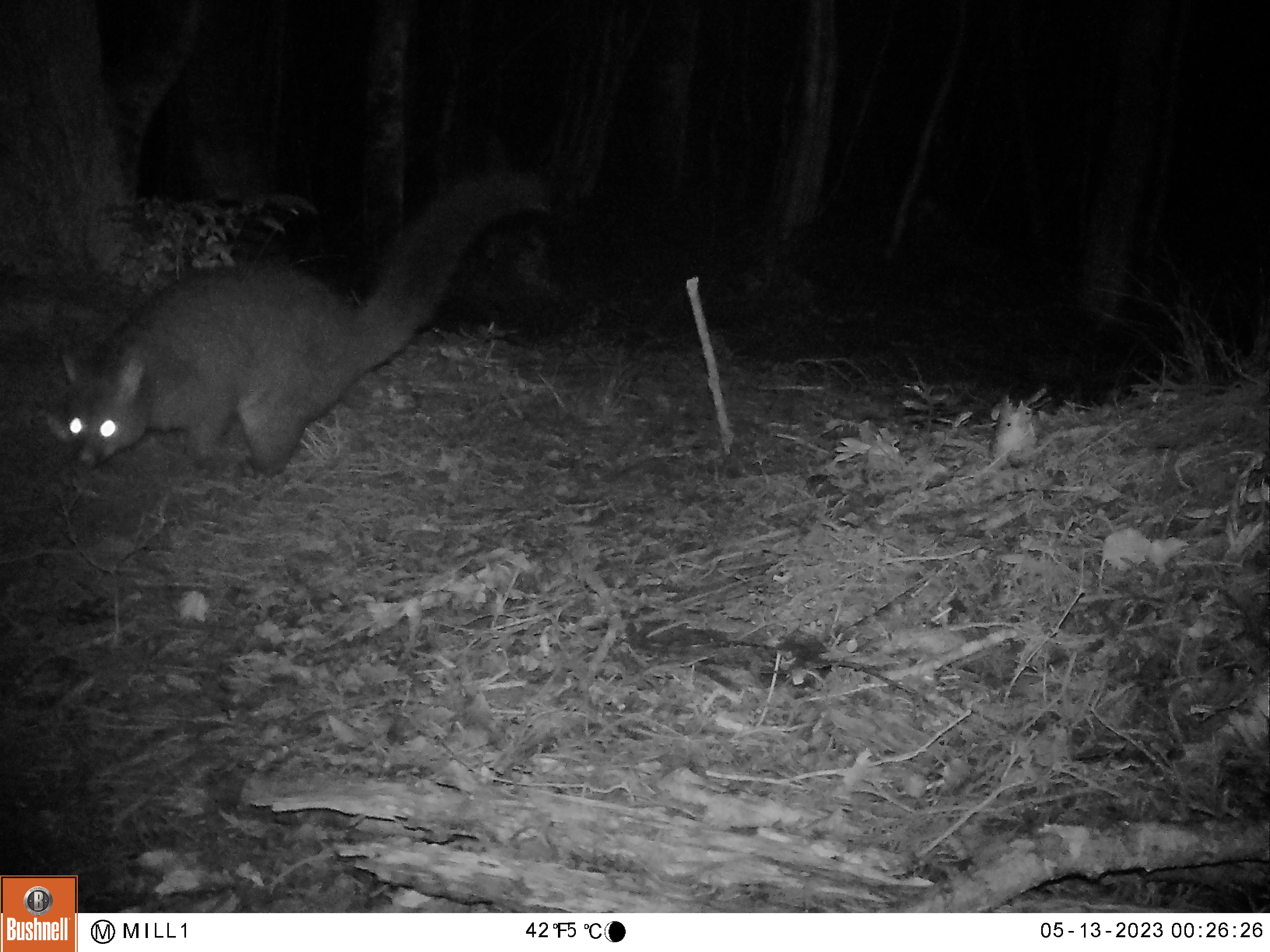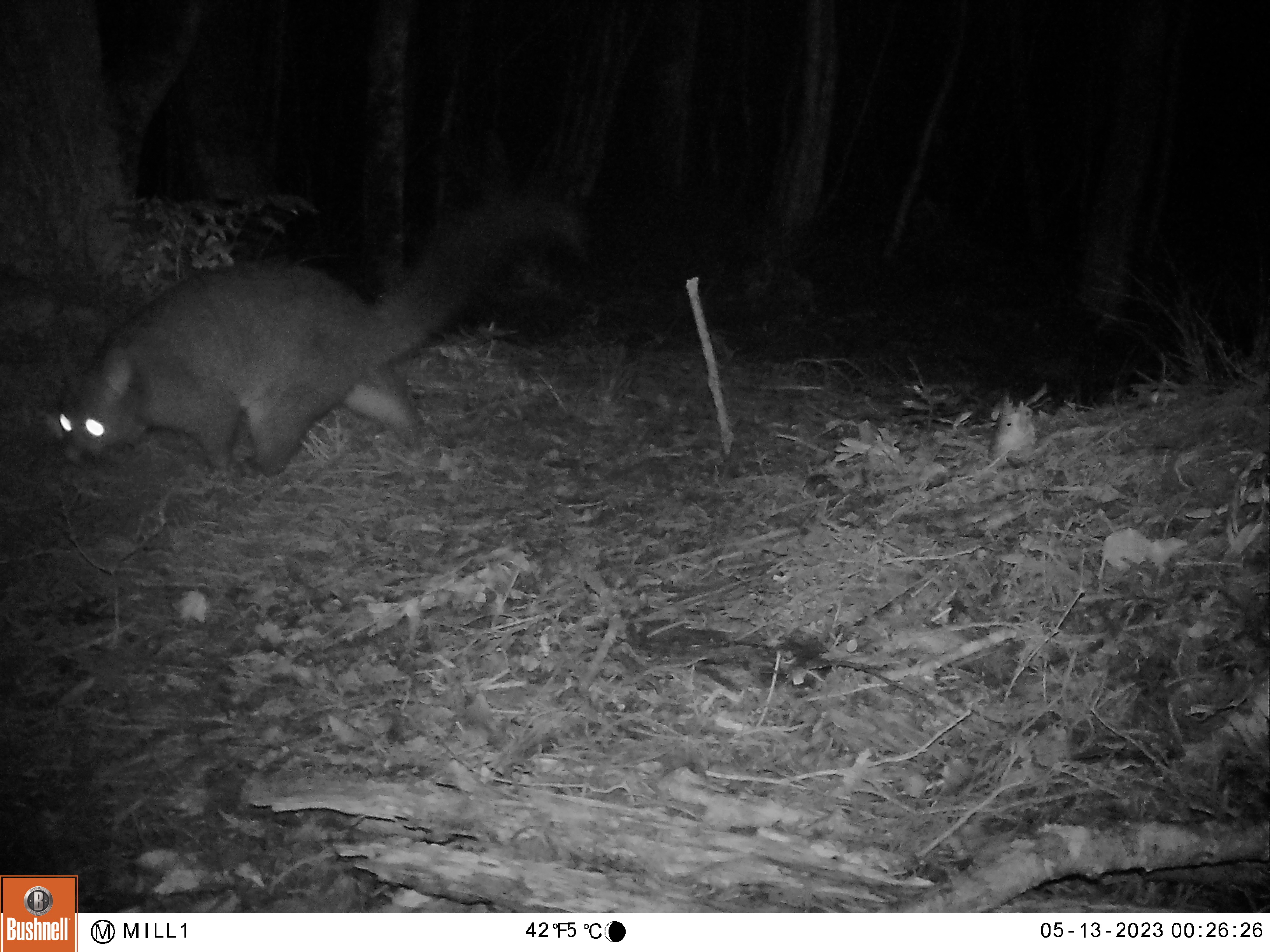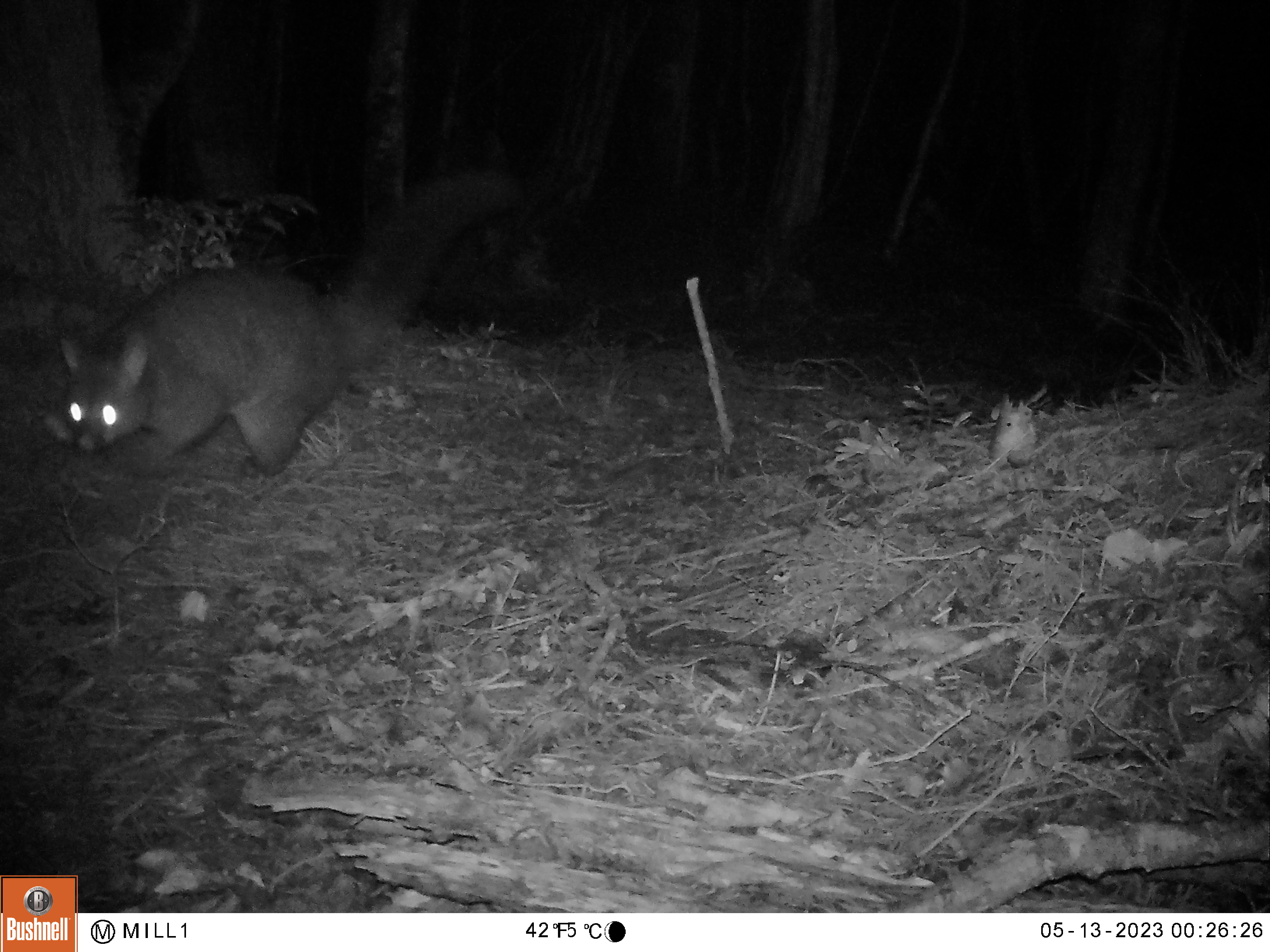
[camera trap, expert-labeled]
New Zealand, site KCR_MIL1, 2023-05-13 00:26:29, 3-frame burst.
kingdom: Animalia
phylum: Chordata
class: Mammalia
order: Diprotodontia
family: Phalangeridae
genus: Trichosurus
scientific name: Trichosurus vulpecula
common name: common brushtail possum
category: possum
Possum (common brushtail possum) (Trichosurus vulpecula).